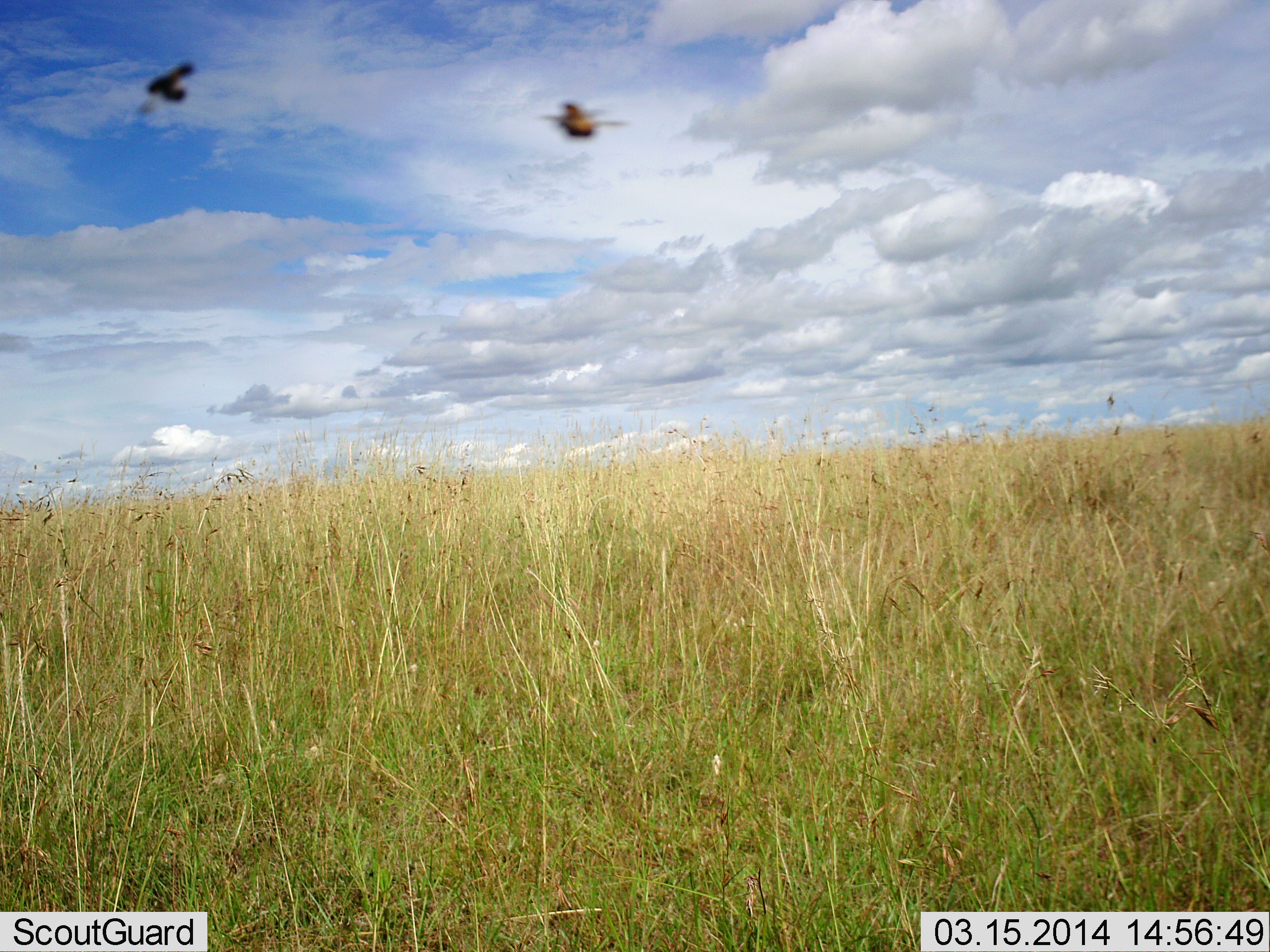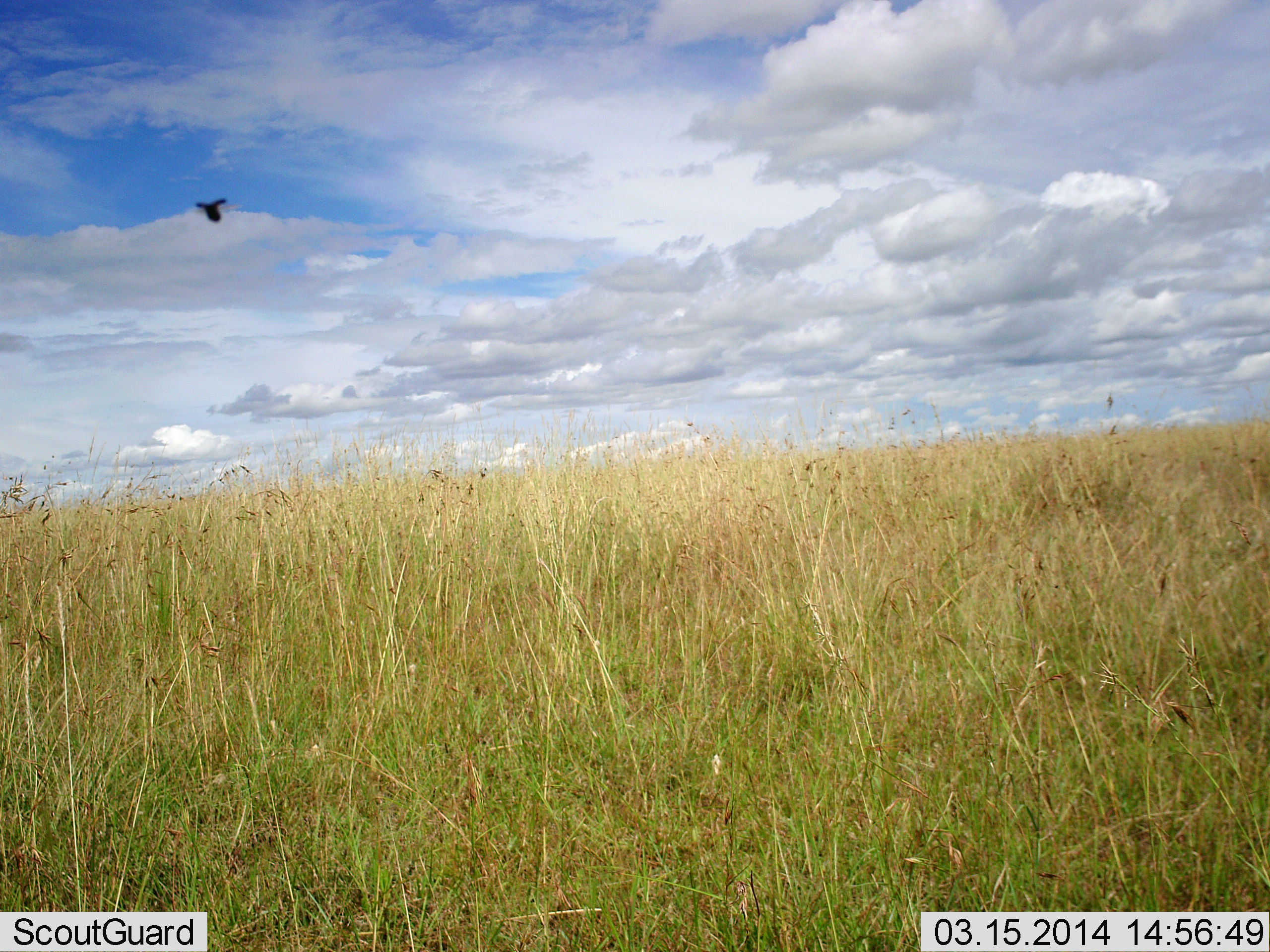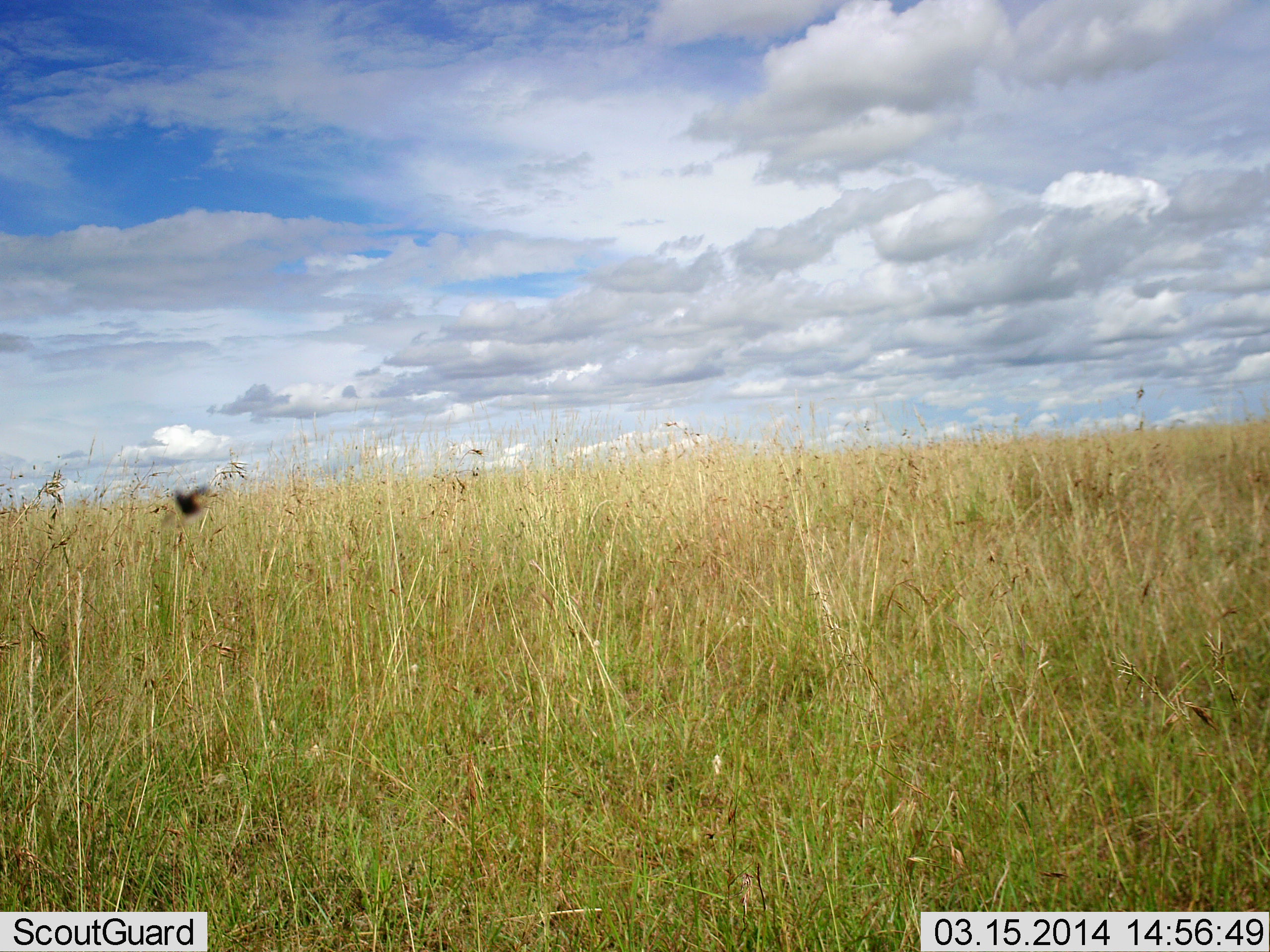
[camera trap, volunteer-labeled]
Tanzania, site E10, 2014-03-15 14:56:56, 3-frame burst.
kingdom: Animalia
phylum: Chordata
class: Aves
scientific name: Aves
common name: bird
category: otherbird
Otherbird (bird) (Aves), count 2. Behavior (volunteer vote fractions): standing 0%, resting 0%, moving 100%, interacting 0%. Young present (vote fraction): 0%. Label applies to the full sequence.